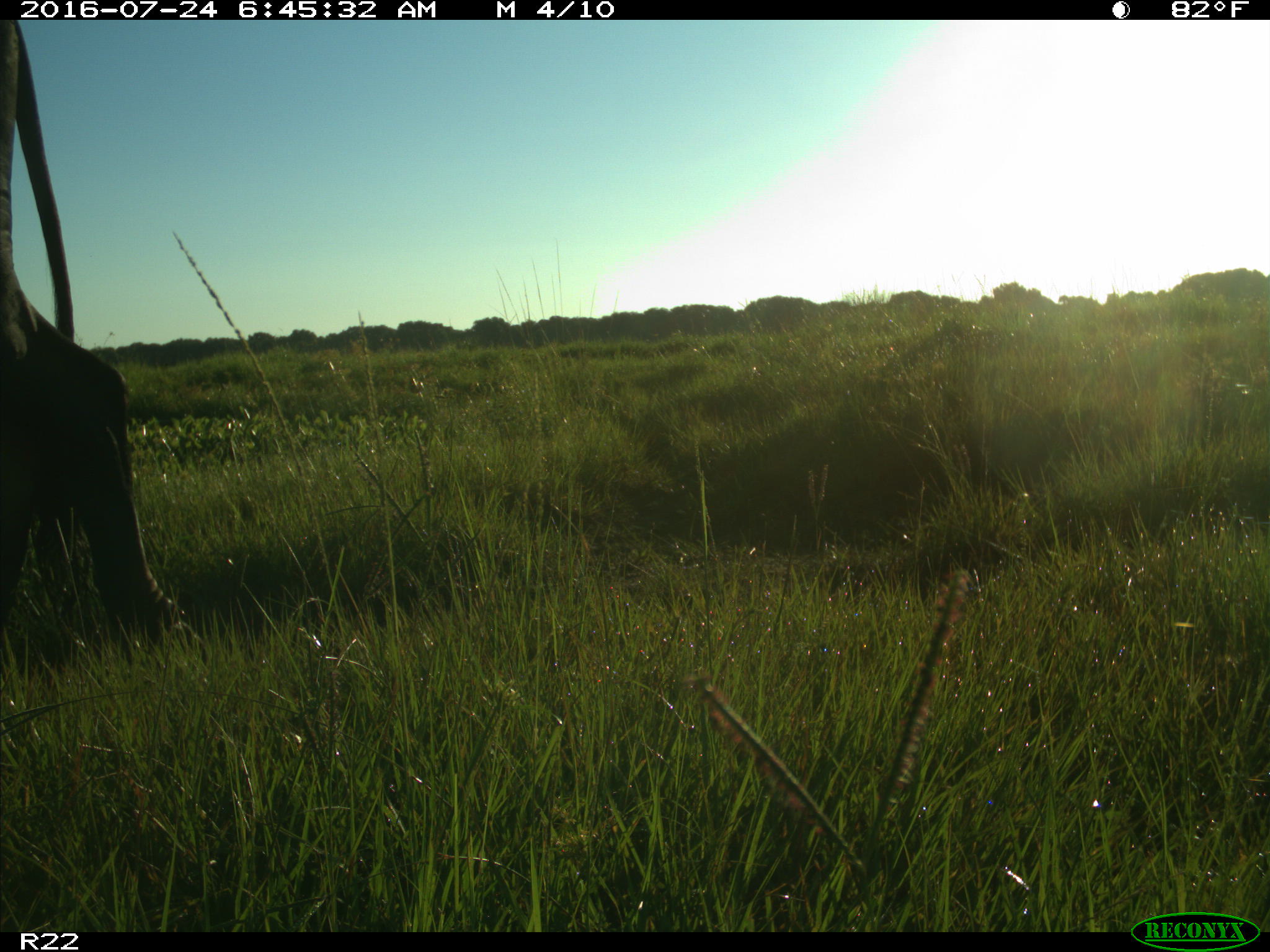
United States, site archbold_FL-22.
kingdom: Animalia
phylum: Chordata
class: Mammalia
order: Artiodactyla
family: Bovidae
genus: Bos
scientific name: Bos taurus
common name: domestic cow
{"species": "Bos taurus (domestic cow)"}